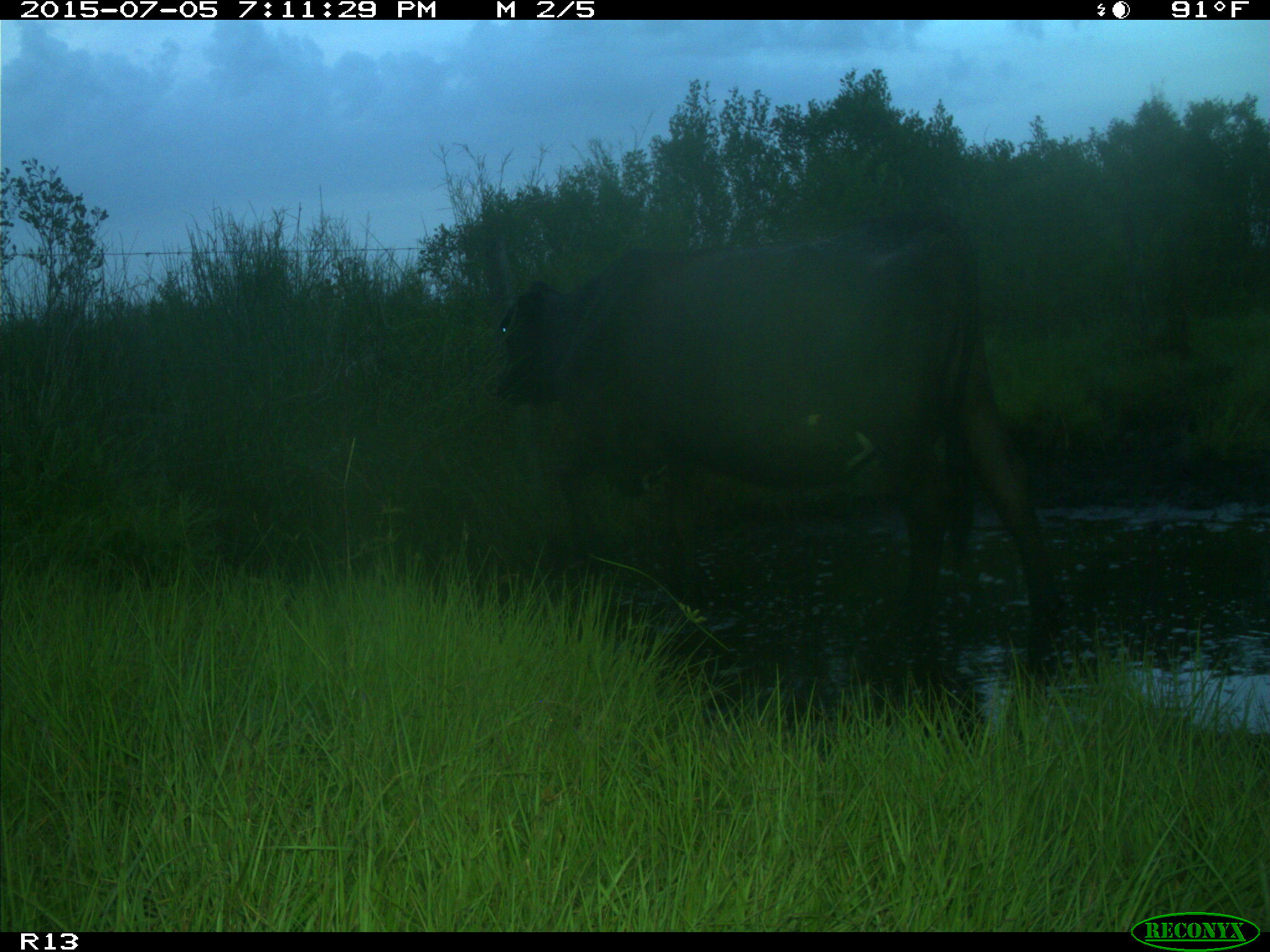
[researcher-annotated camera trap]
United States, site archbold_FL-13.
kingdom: Animalia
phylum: Chordata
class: Mammalia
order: Artiodactyla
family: Bovidae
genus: Bos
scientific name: Bos taurus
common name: domestic cow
Bos taurus (domestic cow).